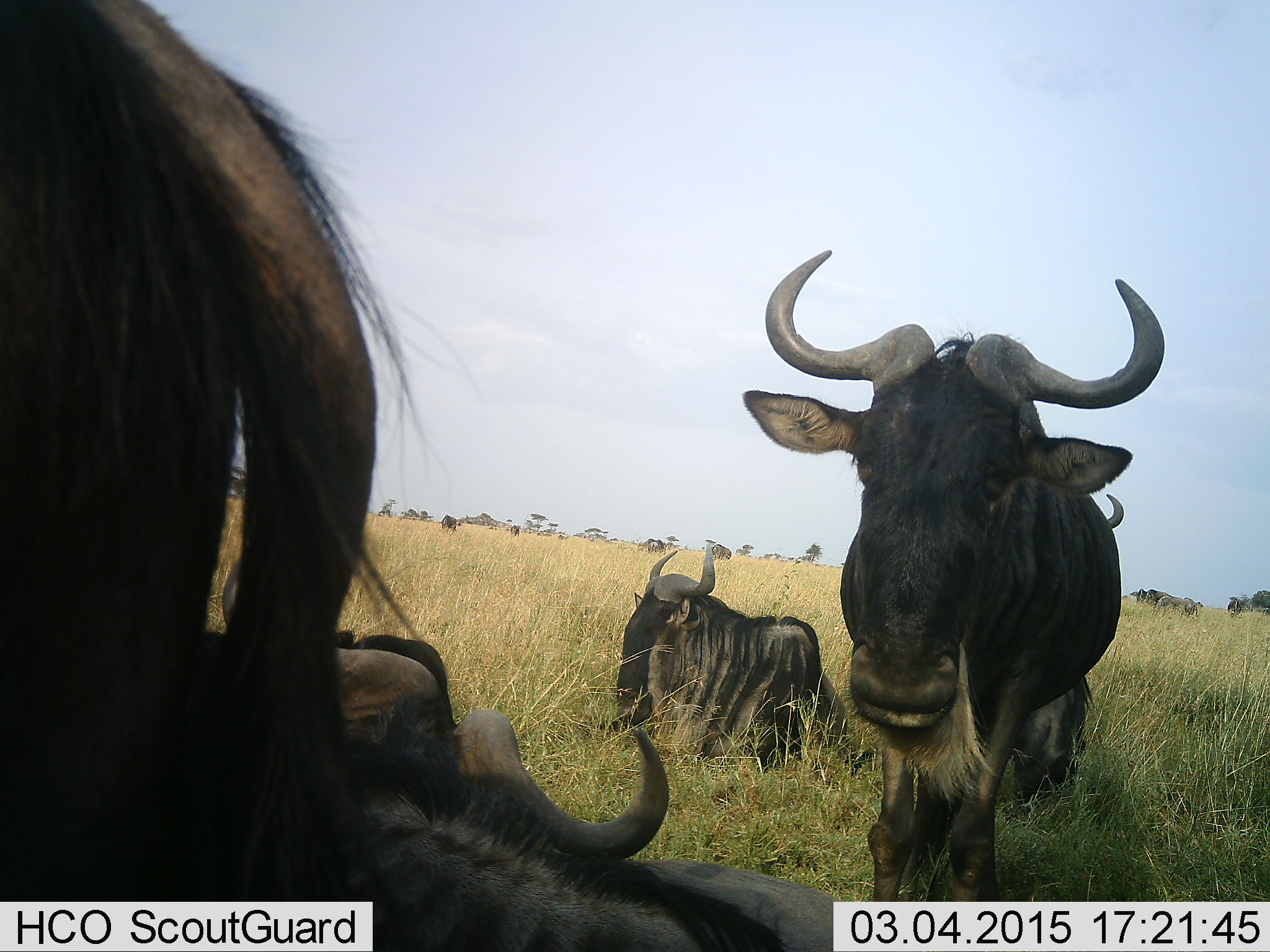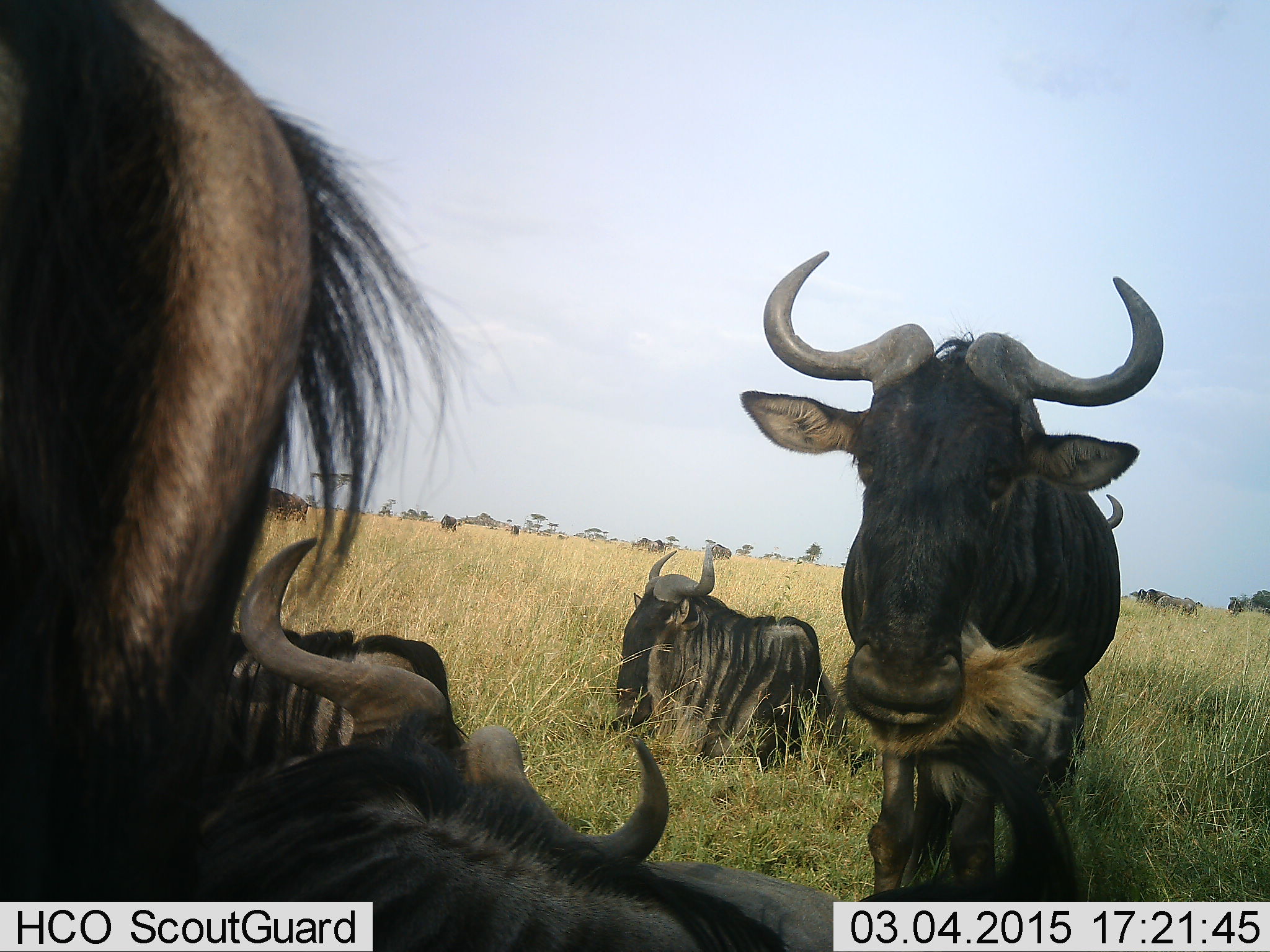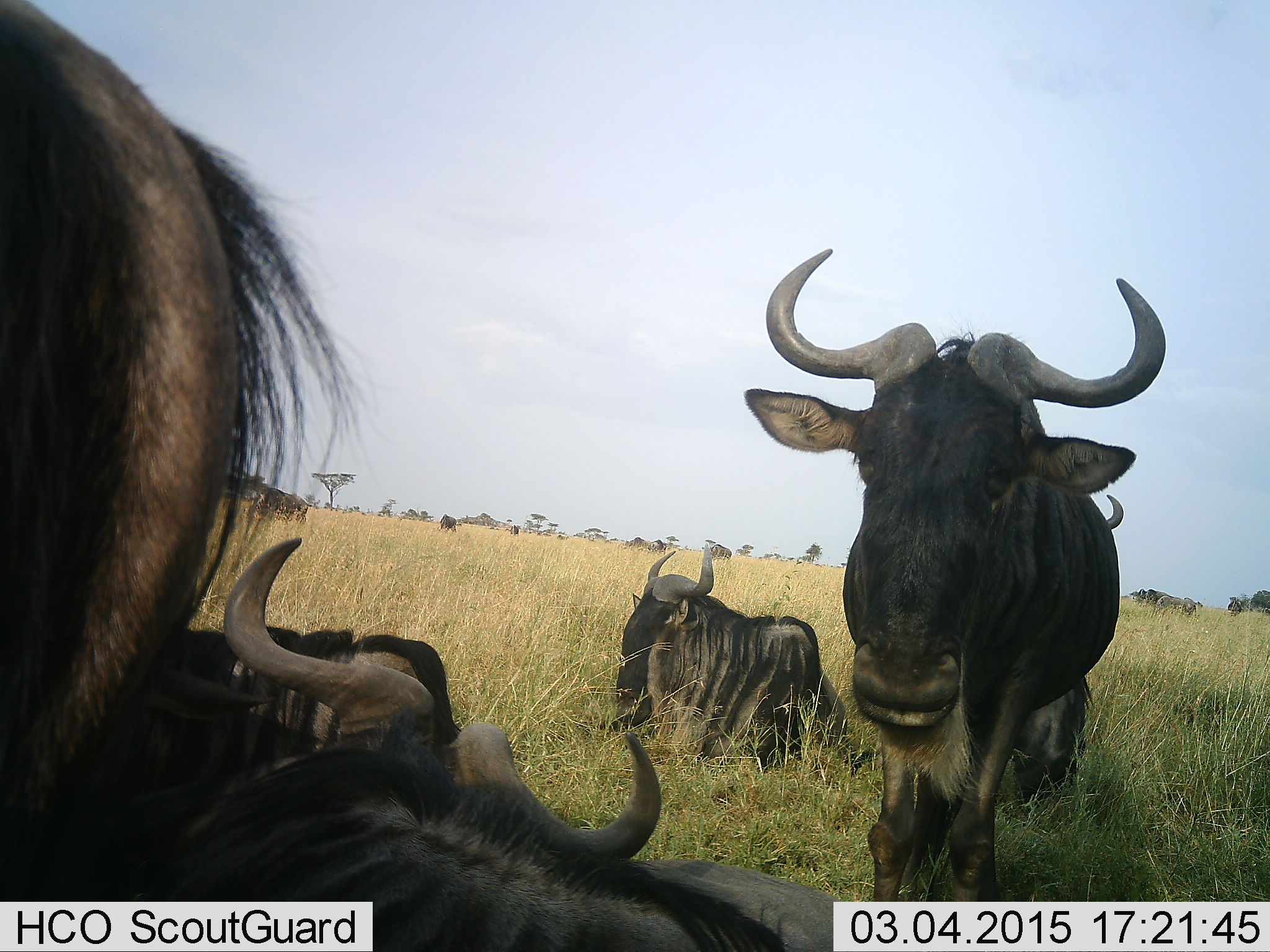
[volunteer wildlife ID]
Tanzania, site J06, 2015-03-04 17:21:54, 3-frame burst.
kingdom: Animalia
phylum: Chordata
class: Mammalia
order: Artiodactyla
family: Bovidae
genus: Connochaetes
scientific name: Connochaetes taurinus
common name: blue wildebeest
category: wildebeest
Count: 7.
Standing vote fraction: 80%.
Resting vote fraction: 90%.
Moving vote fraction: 20%.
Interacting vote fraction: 0%.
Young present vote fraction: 0%.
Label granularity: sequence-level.